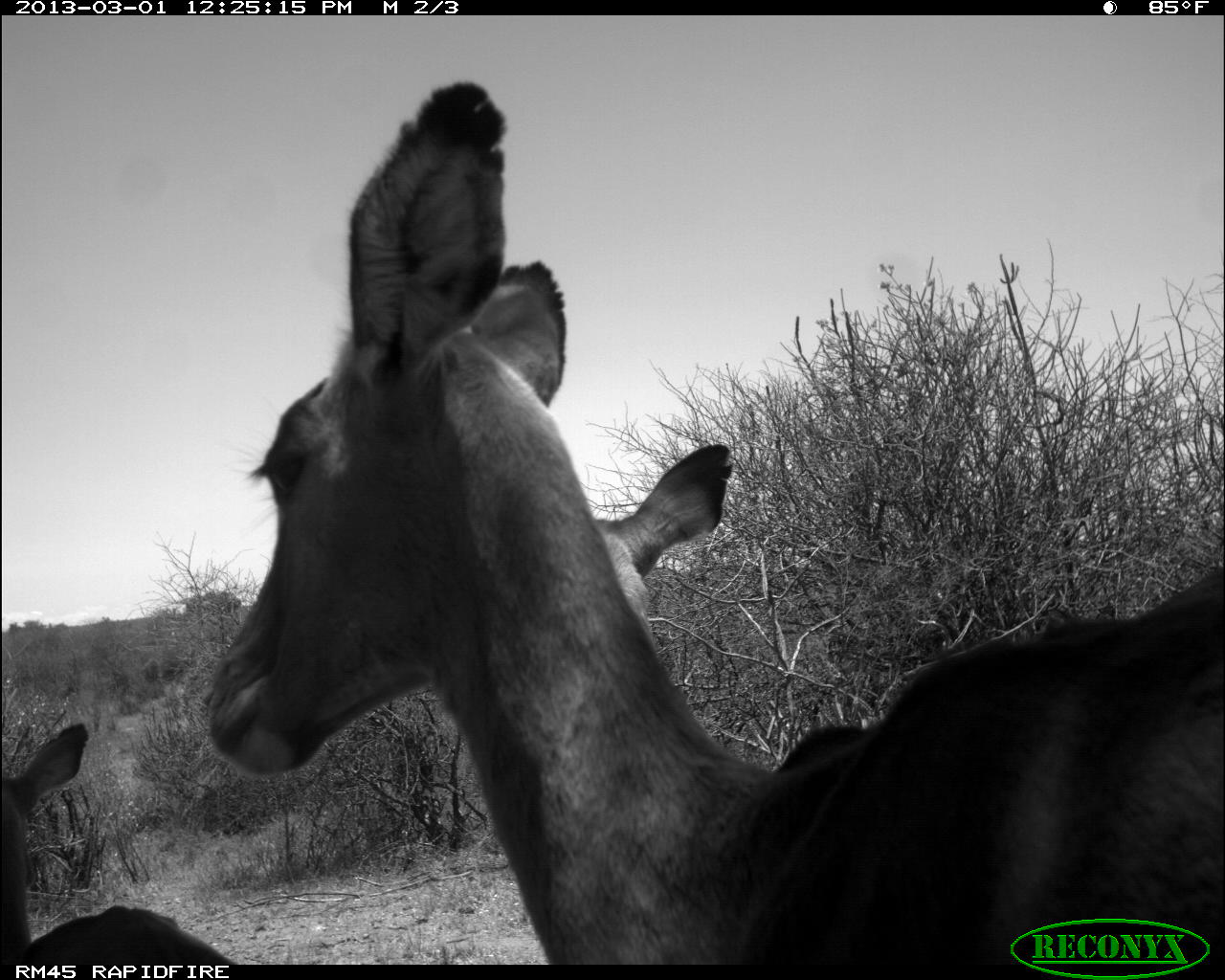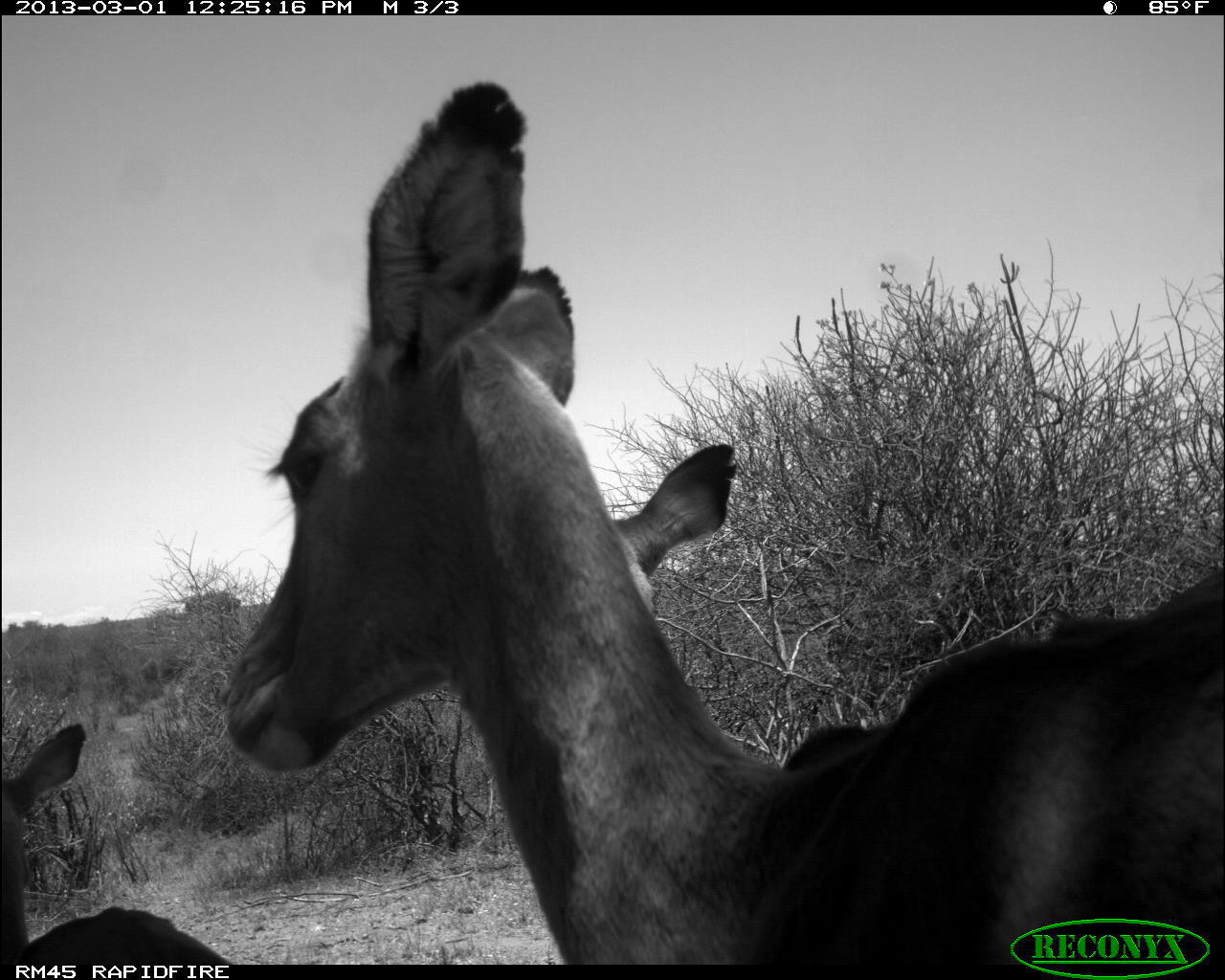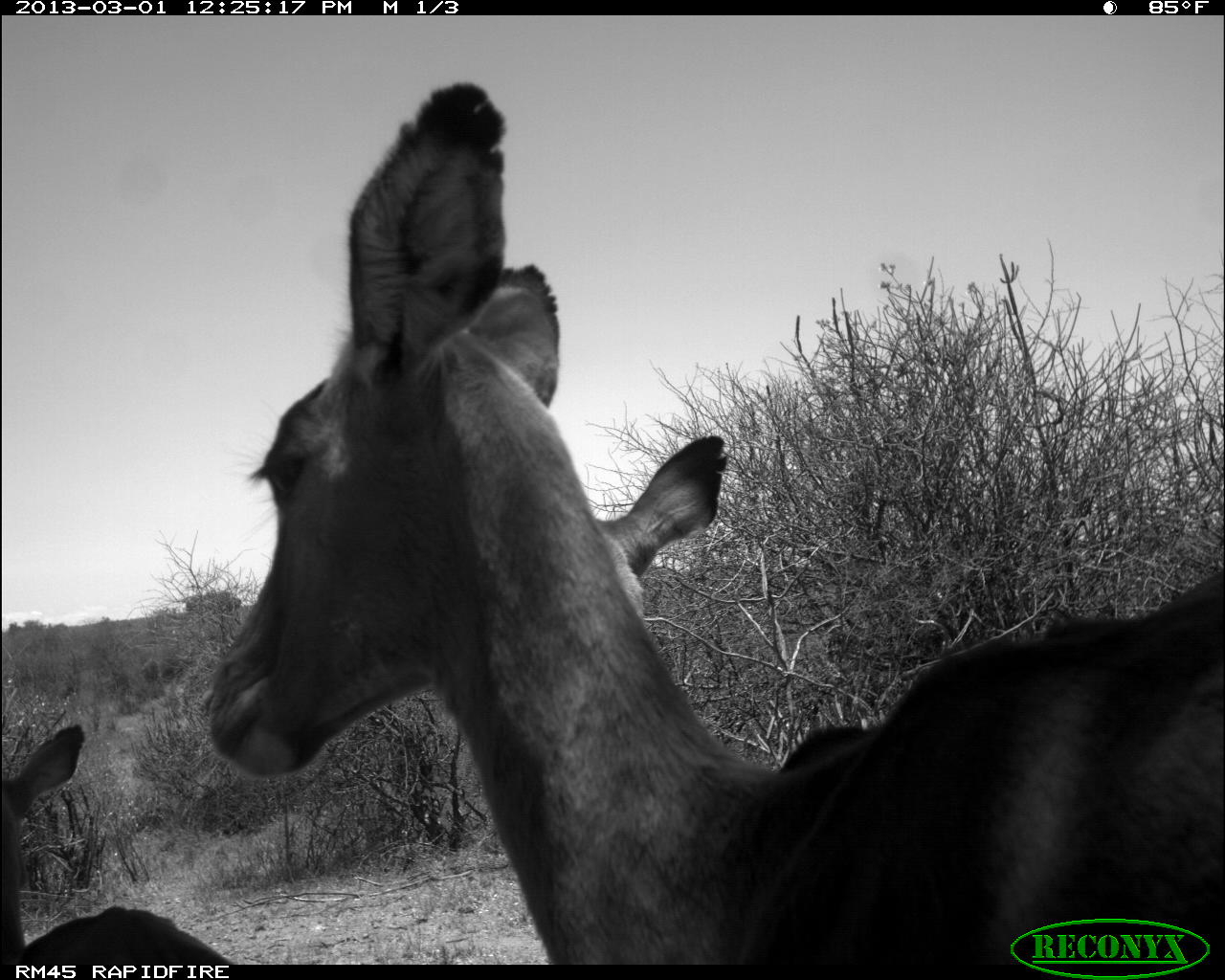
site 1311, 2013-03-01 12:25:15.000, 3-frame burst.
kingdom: Animalia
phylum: Chordata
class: Mammalia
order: Artiodactyla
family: Bovidae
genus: Aepyceros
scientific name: Aepyceros melampus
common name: impala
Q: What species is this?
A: Aepyceros melampus (impala).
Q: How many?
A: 3.